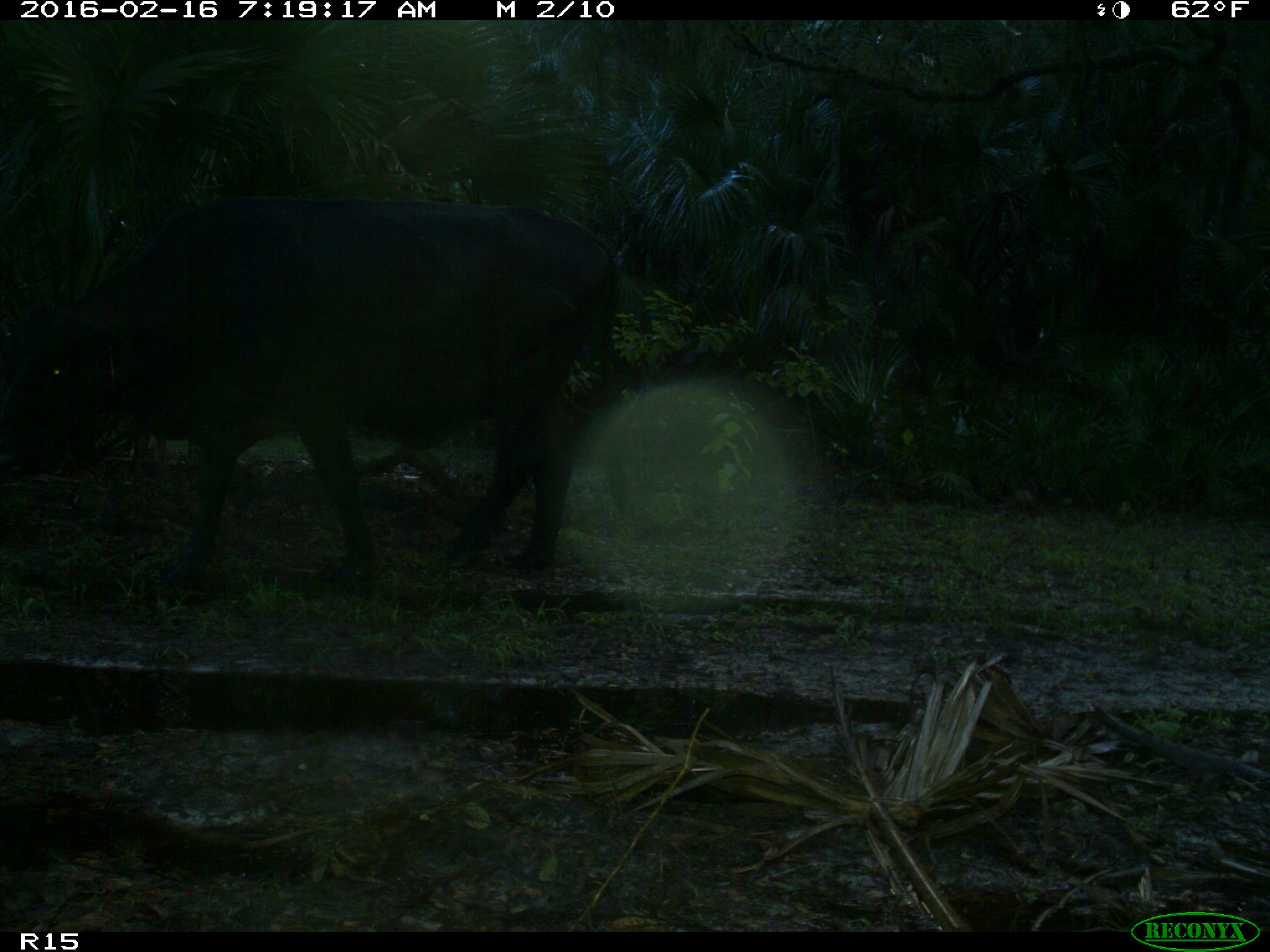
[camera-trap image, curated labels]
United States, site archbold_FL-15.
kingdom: Animalia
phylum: Chordata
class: Mammalia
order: Artiodactyla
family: Bovidae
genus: Bos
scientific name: Bos taurus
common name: domestic cow